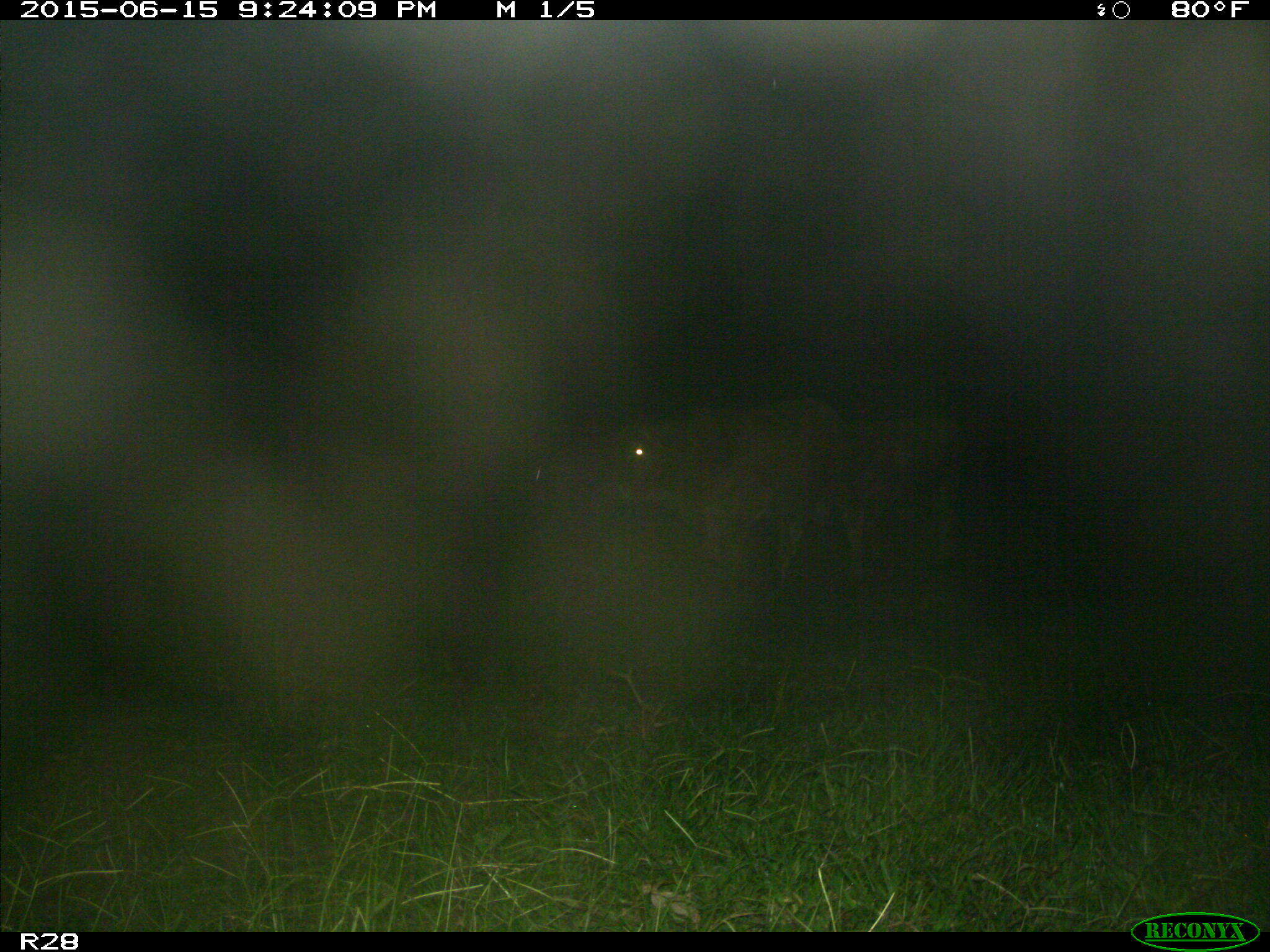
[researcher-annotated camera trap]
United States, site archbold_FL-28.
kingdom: Animalia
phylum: Chordata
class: Mammalia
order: Artiodactyla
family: Bovidae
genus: Bos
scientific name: Bos taurus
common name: domestic cow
Bos taurus (domestic cow).